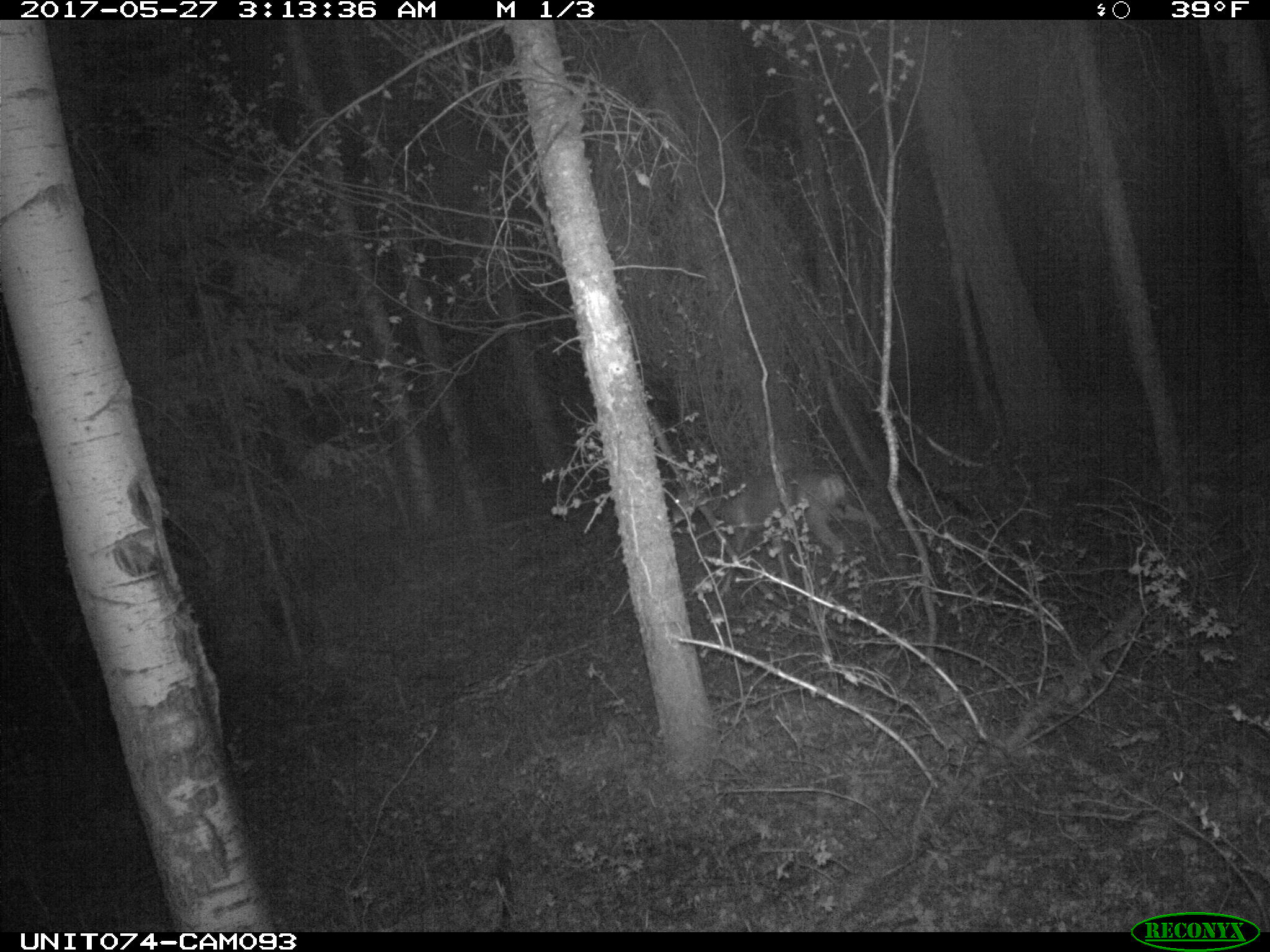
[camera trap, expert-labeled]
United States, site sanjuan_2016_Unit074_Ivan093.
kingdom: Animalia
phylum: Chordata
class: Mammalia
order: Artiodactyla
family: Cervidae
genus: Odocoileus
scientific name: Odocoileus hemionus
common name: mule deer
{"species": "Odocoileus hemionus (mule deer)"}